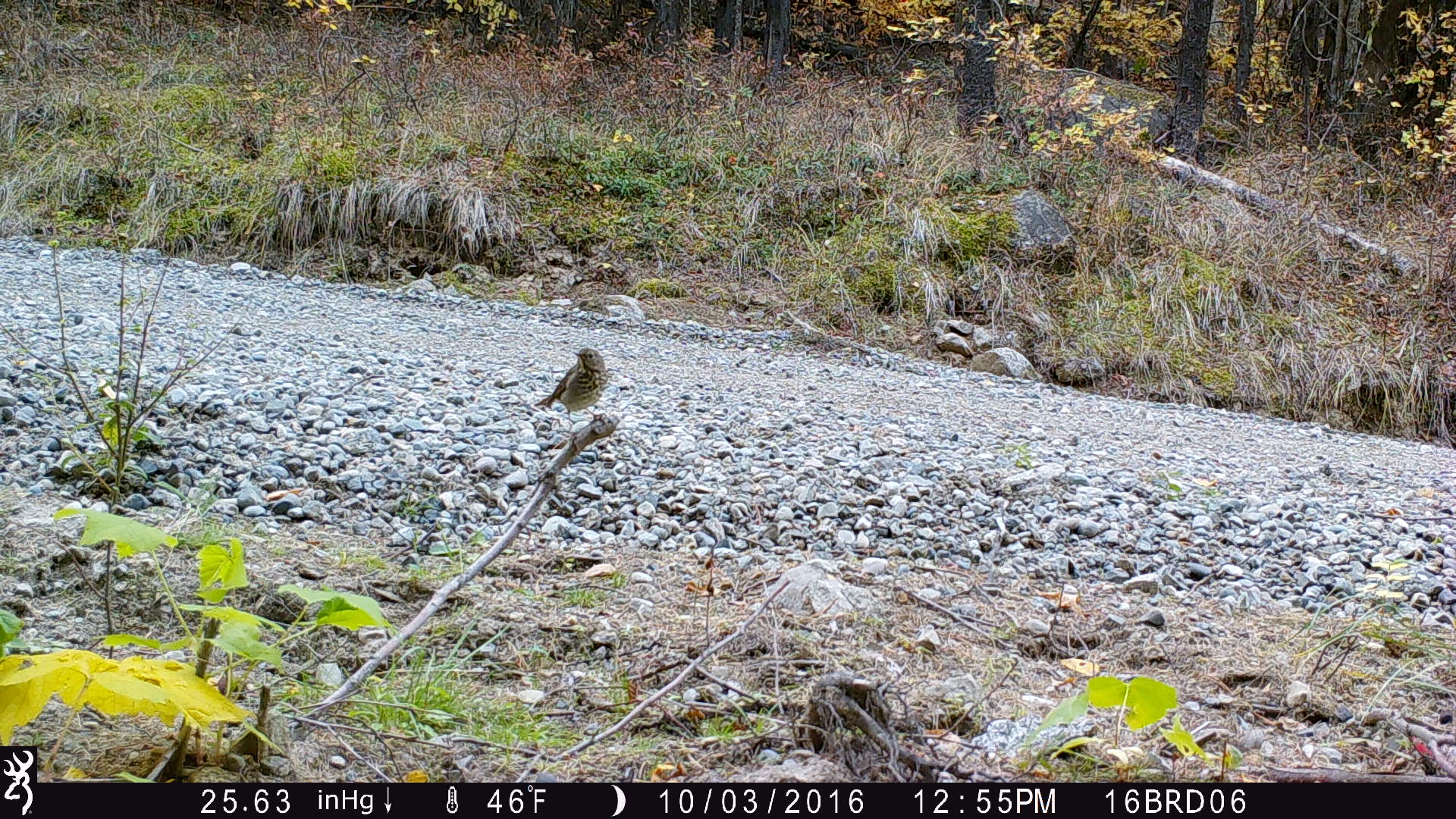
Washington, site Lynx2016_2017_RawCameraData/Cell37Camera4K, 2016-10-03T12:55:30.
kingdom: Animalia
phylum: Chordata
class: Aves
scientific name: Aves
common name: birds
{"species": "Aves (birds)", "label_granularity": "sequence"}